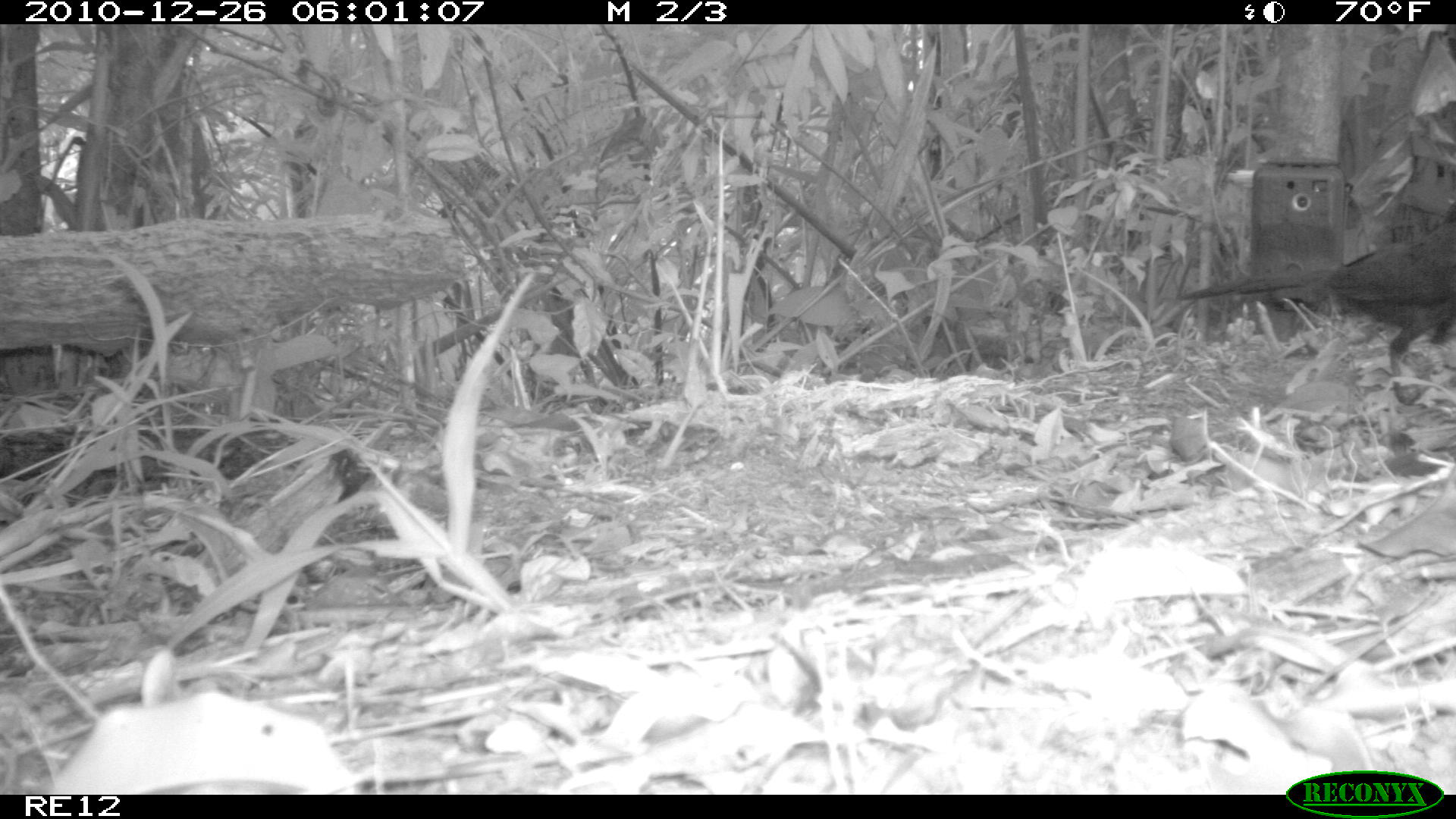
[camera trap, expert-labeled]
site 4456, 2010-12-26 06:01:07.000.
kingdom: Animalia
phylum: Chordata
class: Aves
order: Cuculiformes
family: Cuculidae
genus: Coua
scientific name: Coua serriana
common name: red-breasted coua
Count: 1.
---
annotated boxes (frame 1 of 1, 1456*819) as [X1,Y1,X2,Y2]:
coua serriana: [1174,221,1456,406]